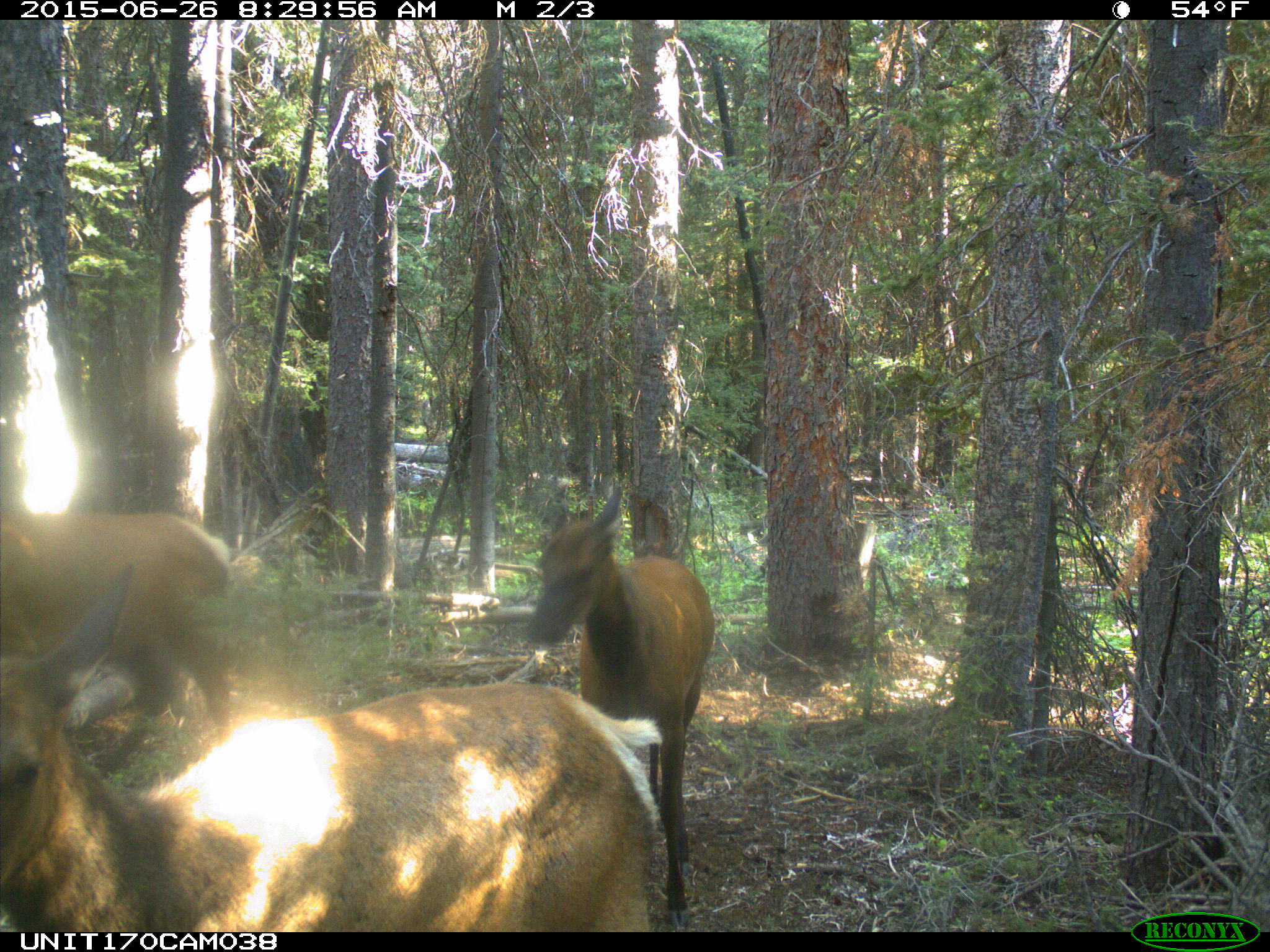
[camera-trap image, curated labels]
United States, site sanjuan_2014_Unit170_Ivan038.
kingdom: Animalia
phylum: Chordata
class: Mammalia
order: Artiodactyla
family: Cervidae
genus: Cervus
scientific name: Cervus elaphus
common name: red deer